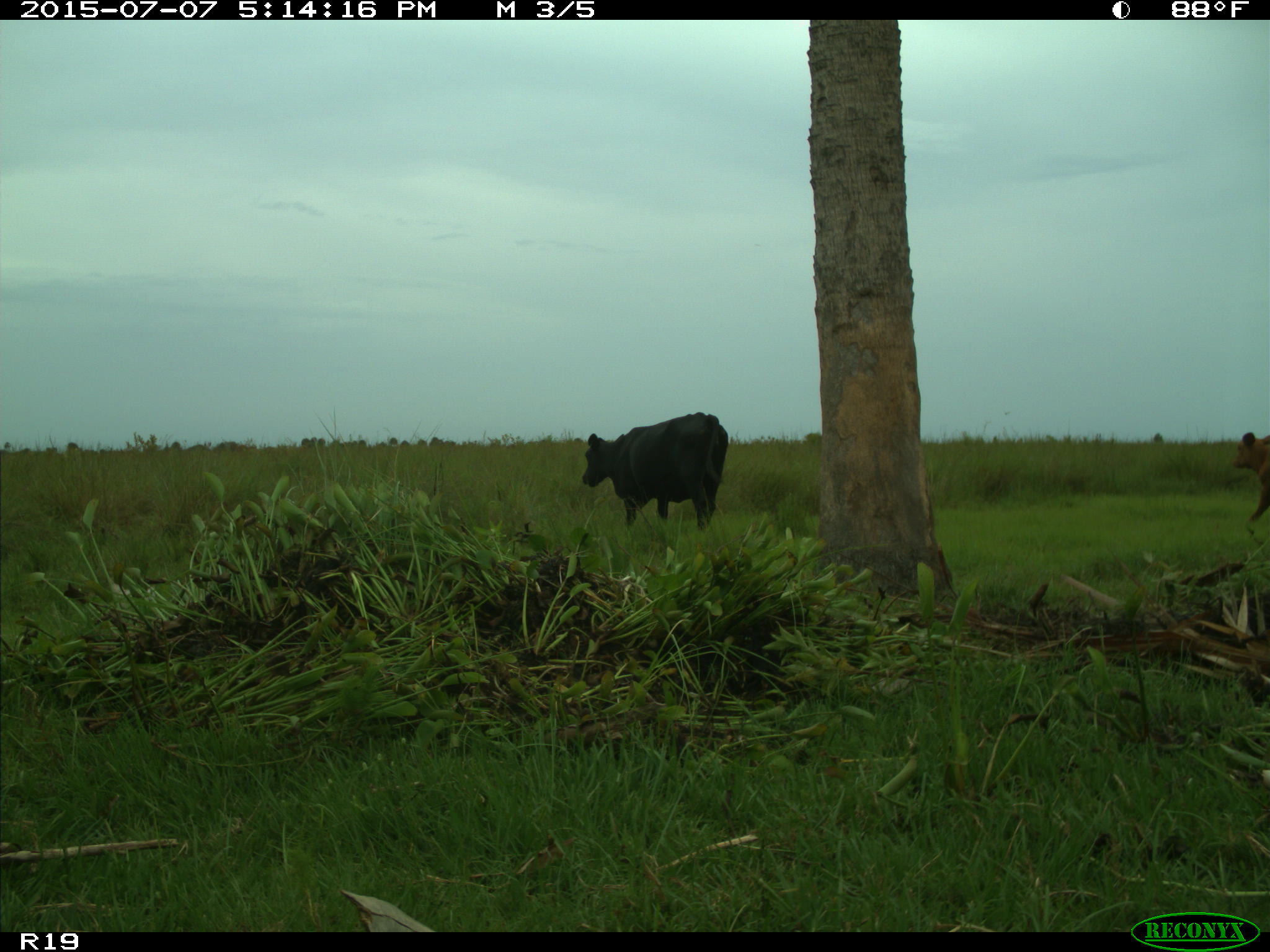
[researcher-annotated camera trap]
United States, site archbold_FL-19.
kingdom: Animalia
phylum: Chordata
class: Mammalia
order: Artiodactyla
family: Bovidae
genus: Bos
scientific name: Bos taurus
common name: domestic cow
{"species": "Bos taurus (domestic cow)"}